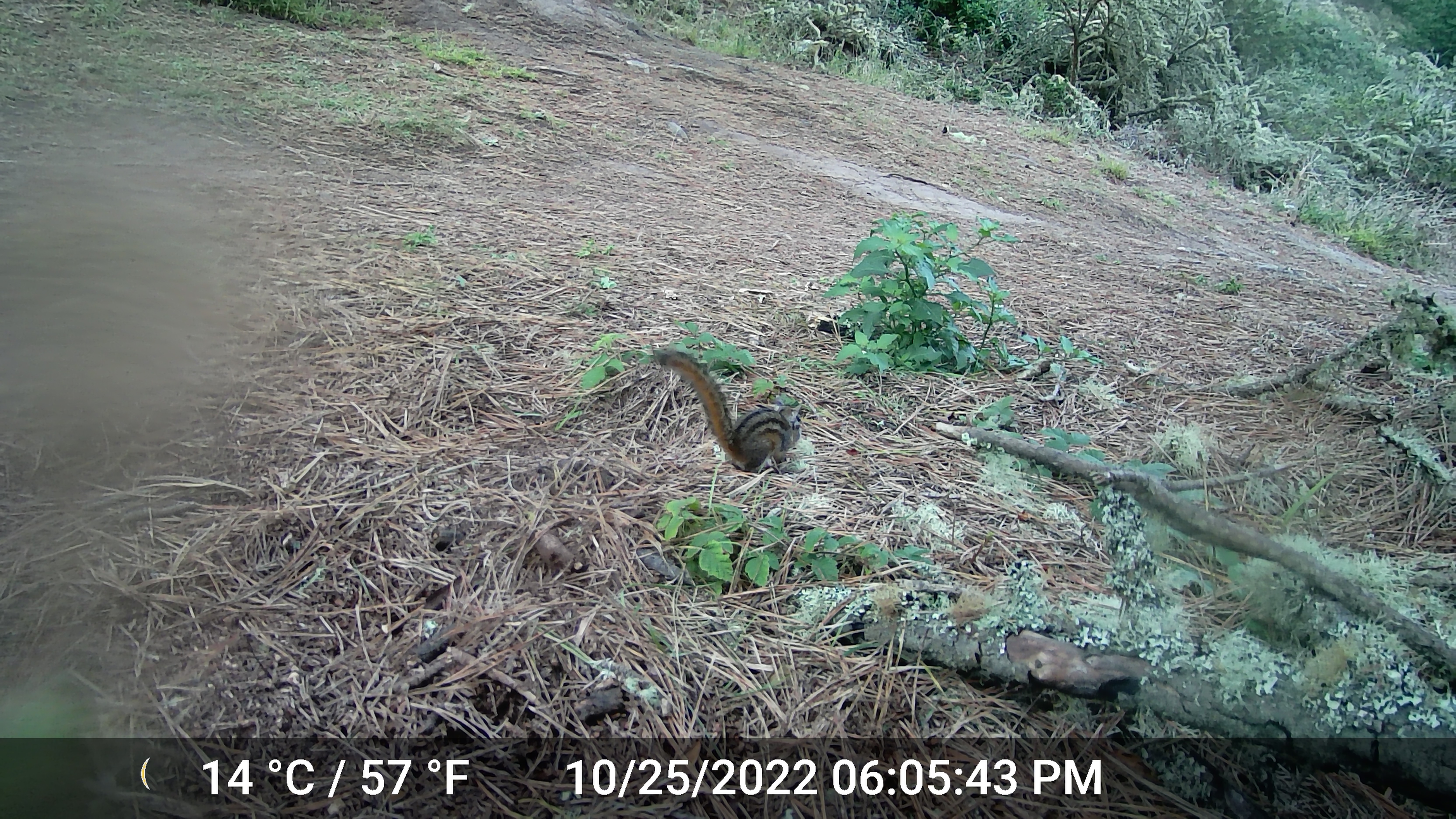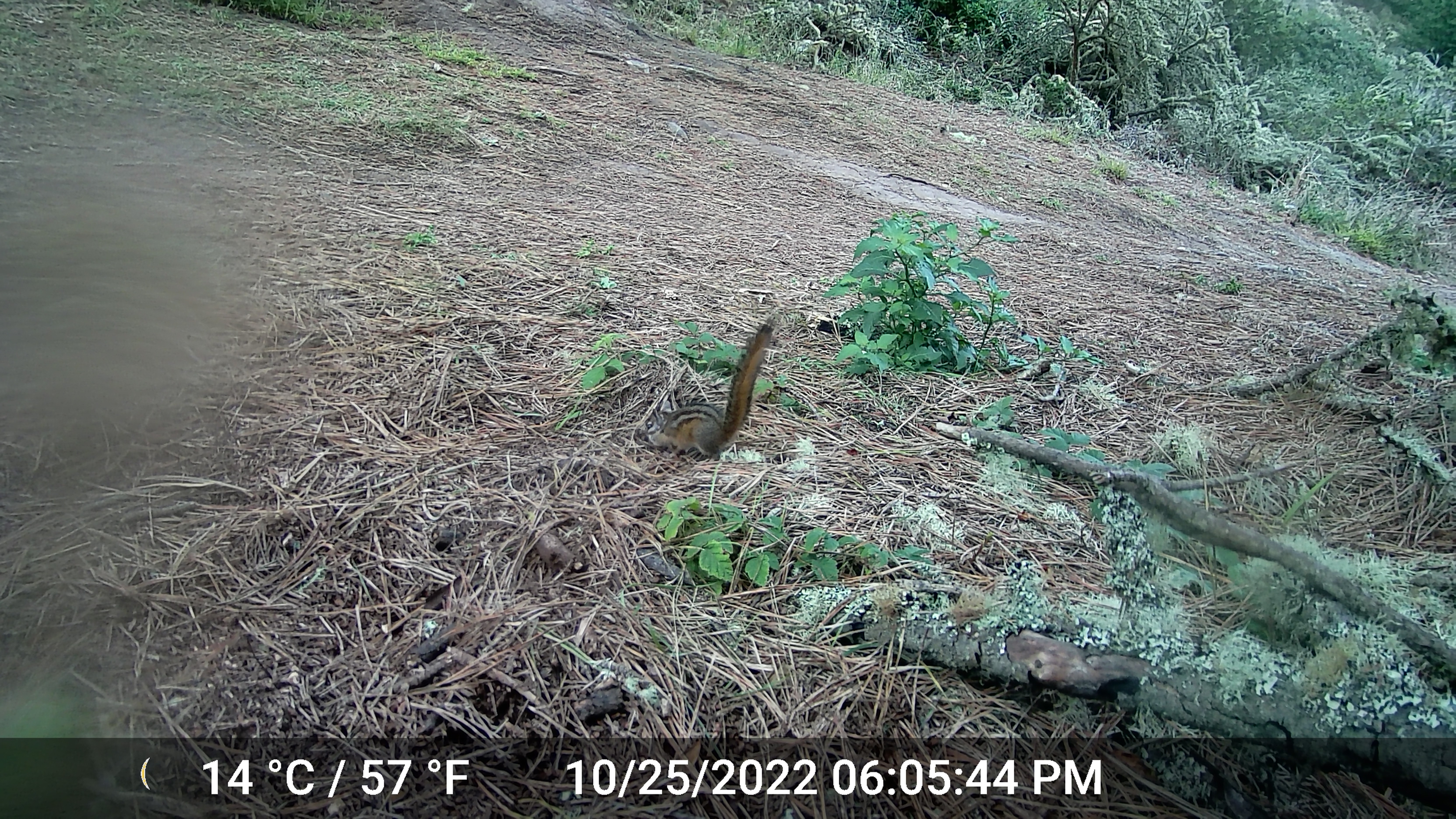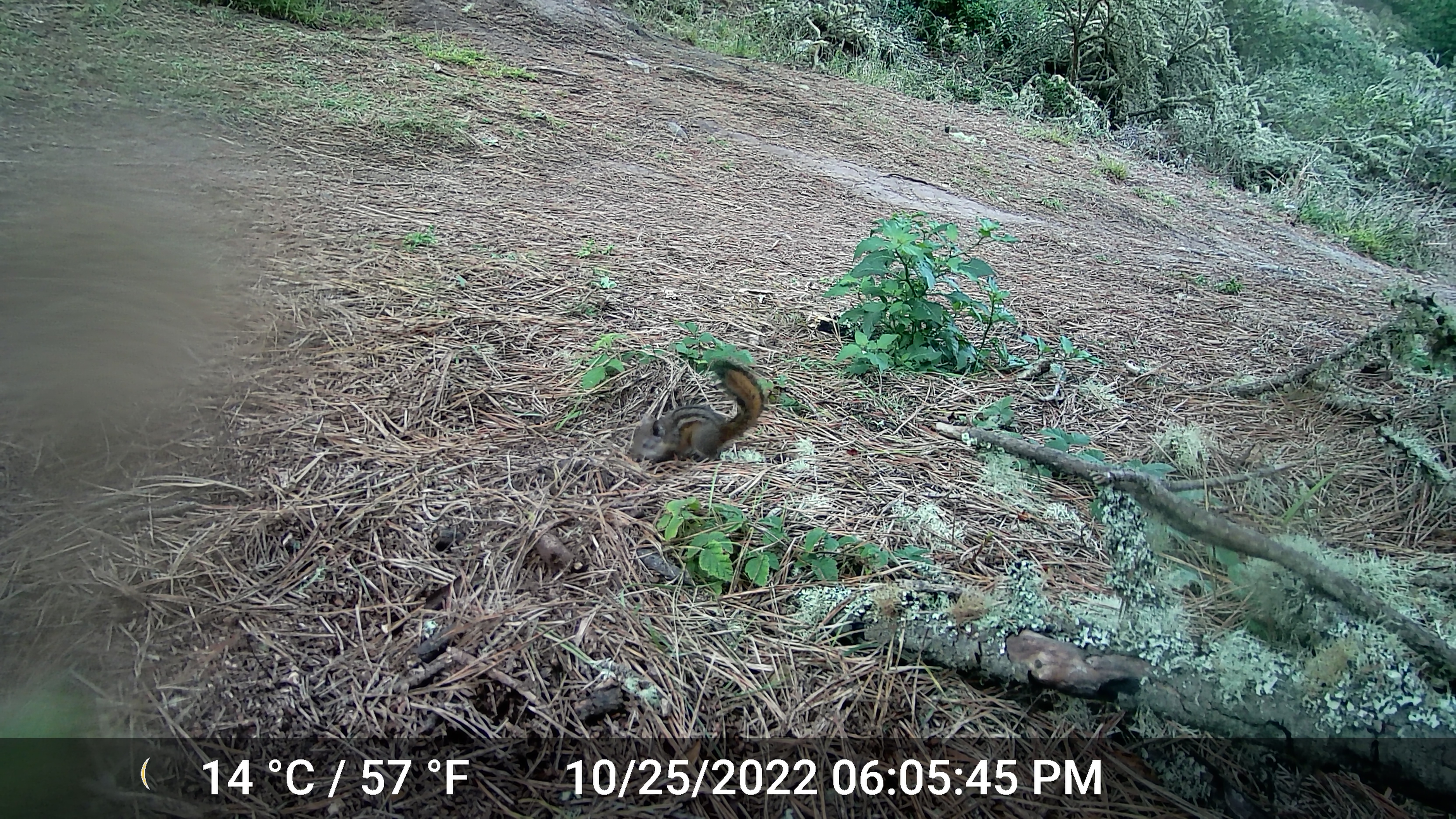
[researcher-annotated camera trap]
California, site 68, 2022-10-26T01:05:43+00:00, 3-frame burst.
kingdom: Animalia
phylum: Chordata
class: Mammalia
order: Rodentia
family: Sciuridae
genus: Neotamias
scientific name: Neotamias merriami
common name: merriam's chipmunk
Merriam's chipmunk (Neotamias merriami).